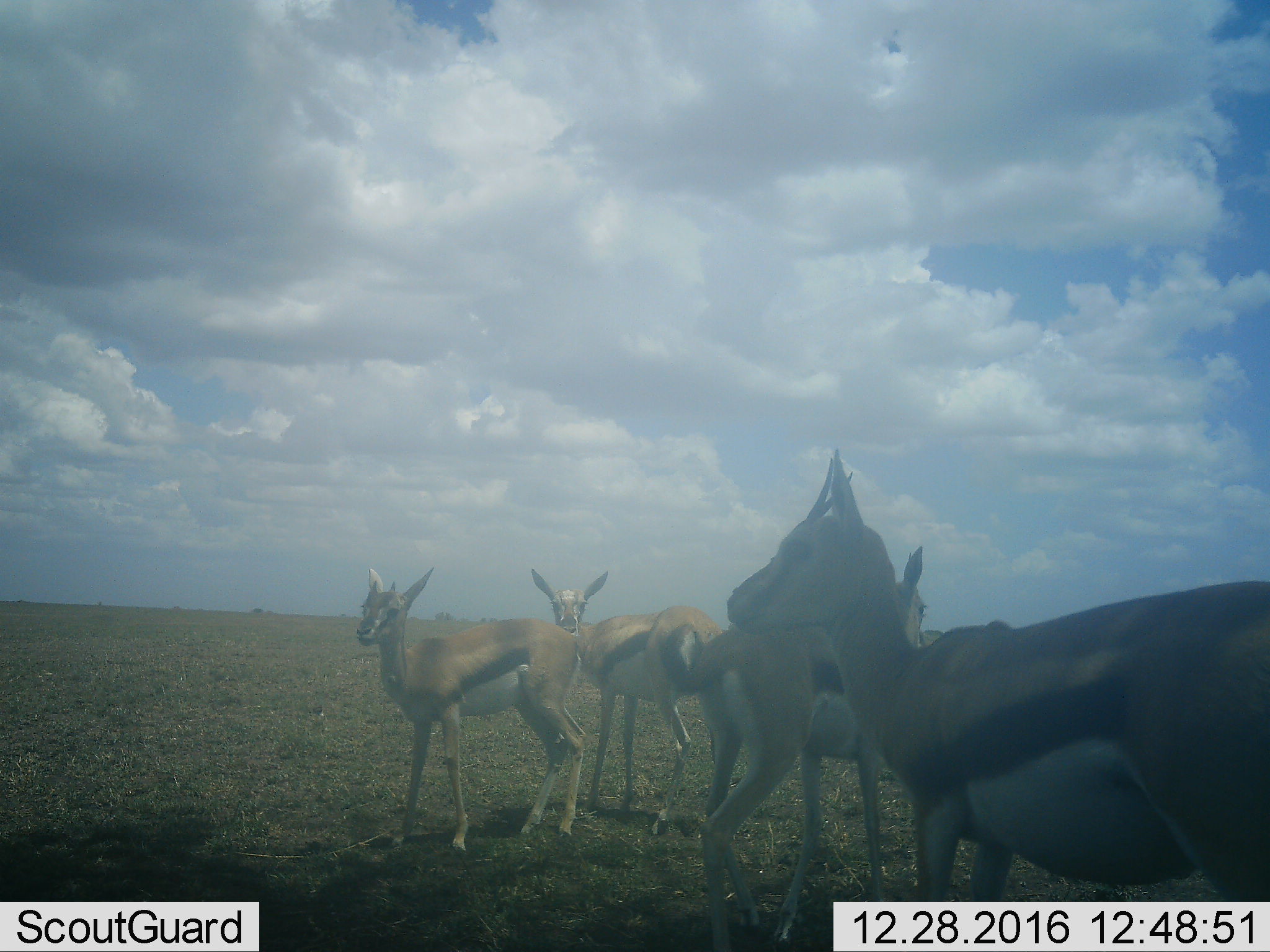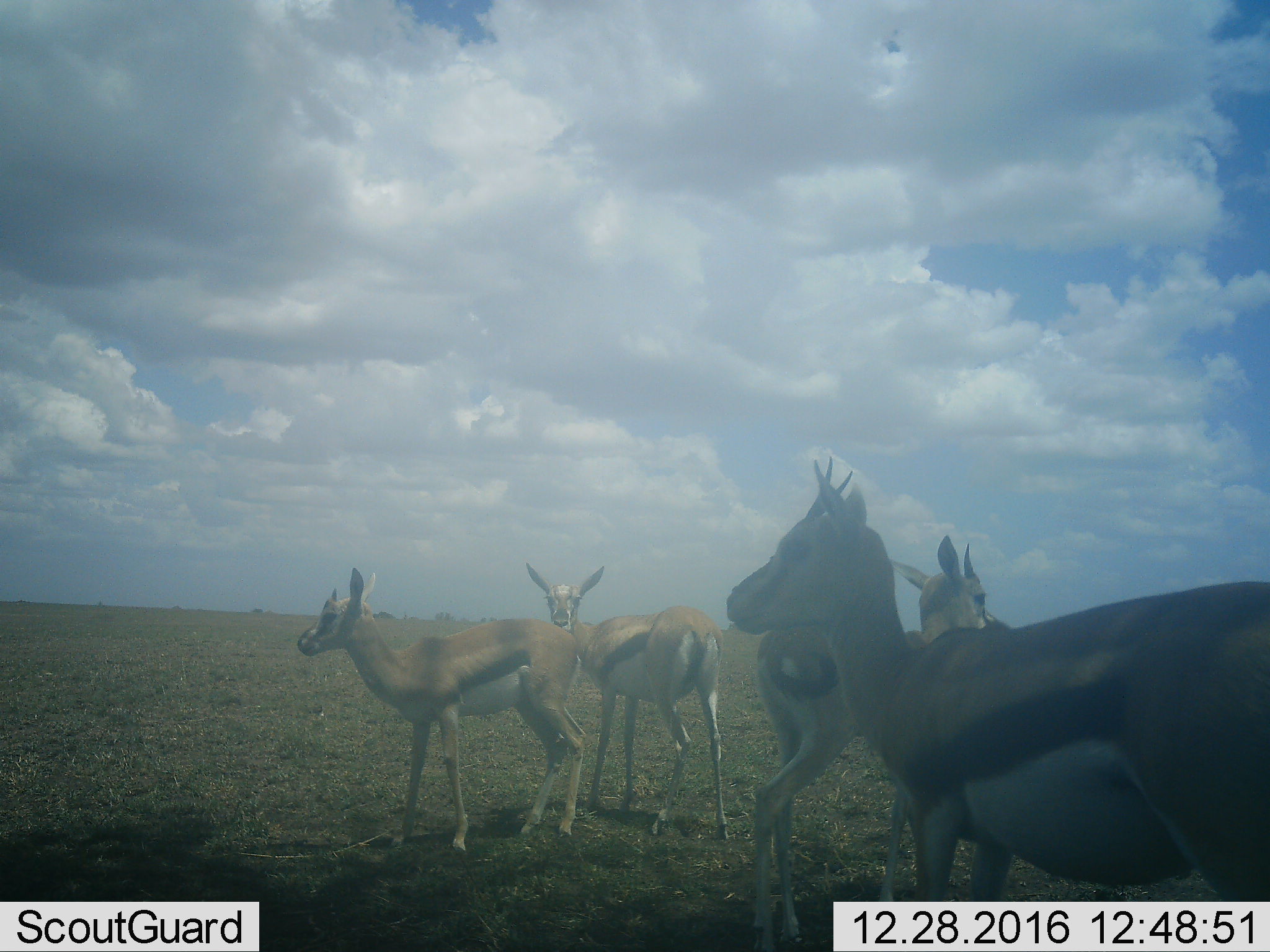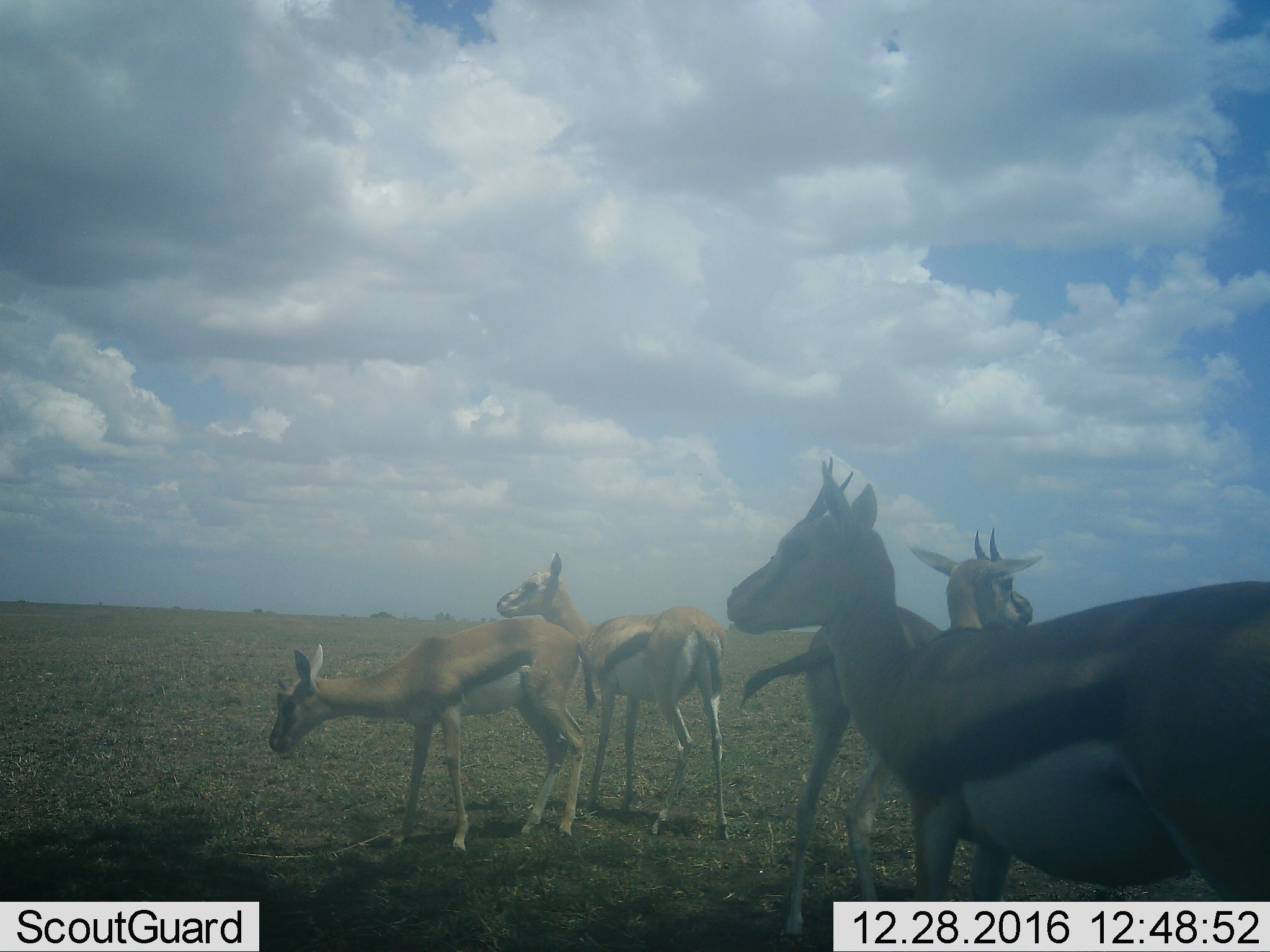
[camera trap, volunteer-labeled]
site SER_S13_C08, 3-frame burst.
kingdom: Animalia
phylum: Chordata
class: Mammalia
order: Artiodactyla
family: Bovidae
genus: Eudorcas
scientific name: Eudorcas thomsonii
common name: thomson's gazelle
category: gazellethomsons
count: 4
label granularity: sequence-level